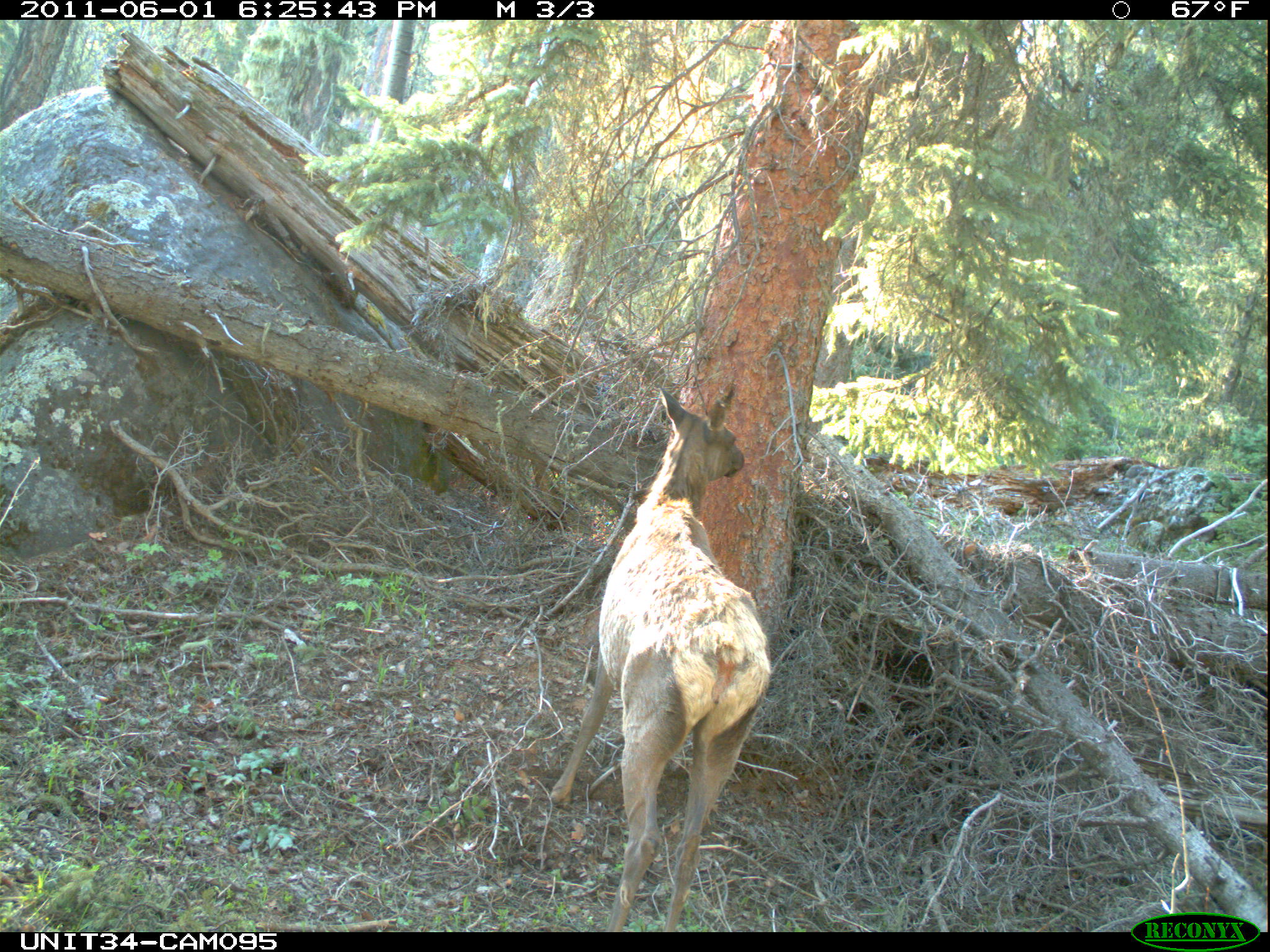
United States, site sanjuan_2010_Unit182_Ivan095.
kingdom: Animalia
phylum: Chordata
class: Mammalia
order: Artiodactyla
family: Cervidae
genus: Cervus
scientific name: Cervus elaphus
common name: red deer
Cervus elaphus (red deer).